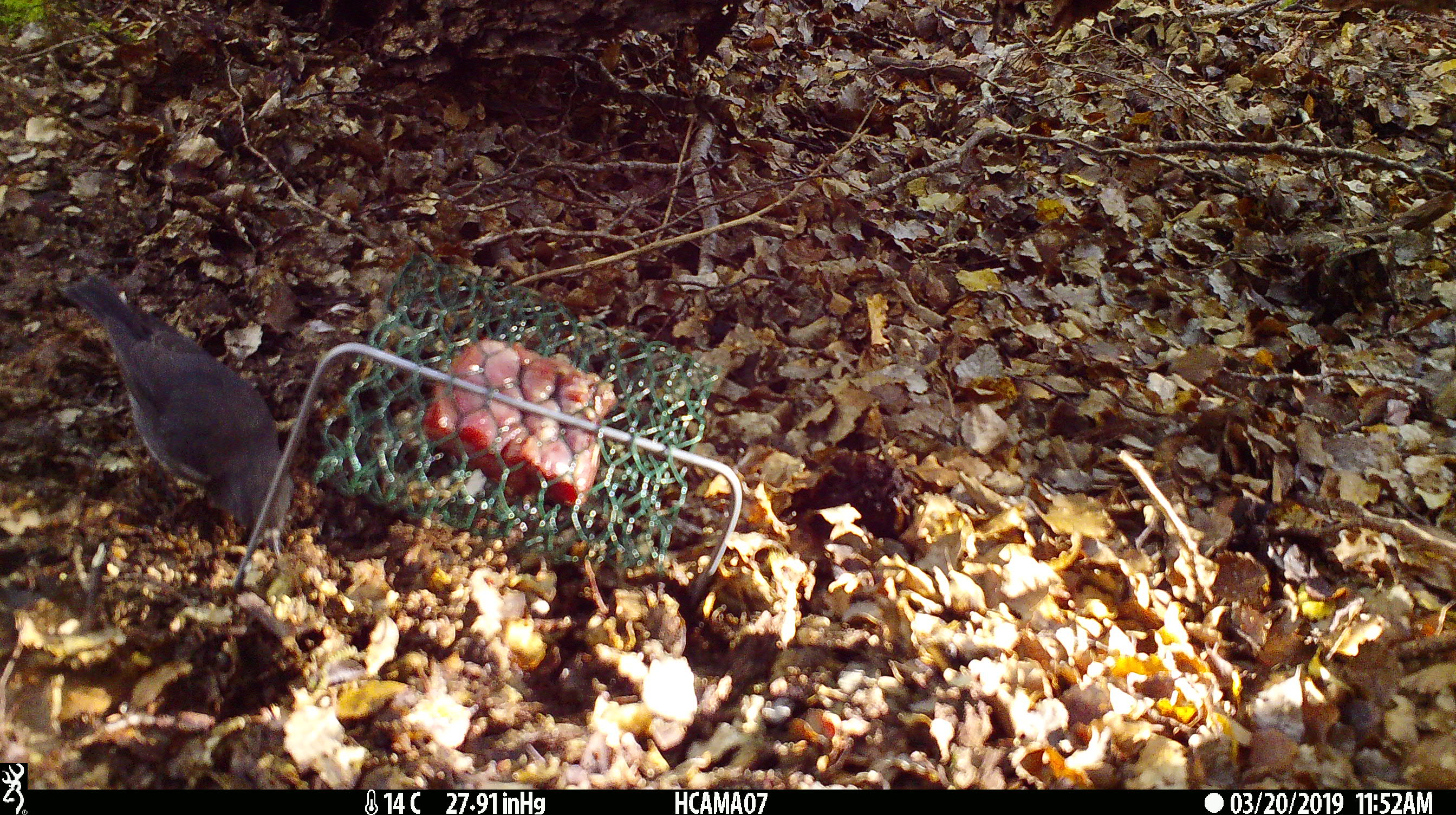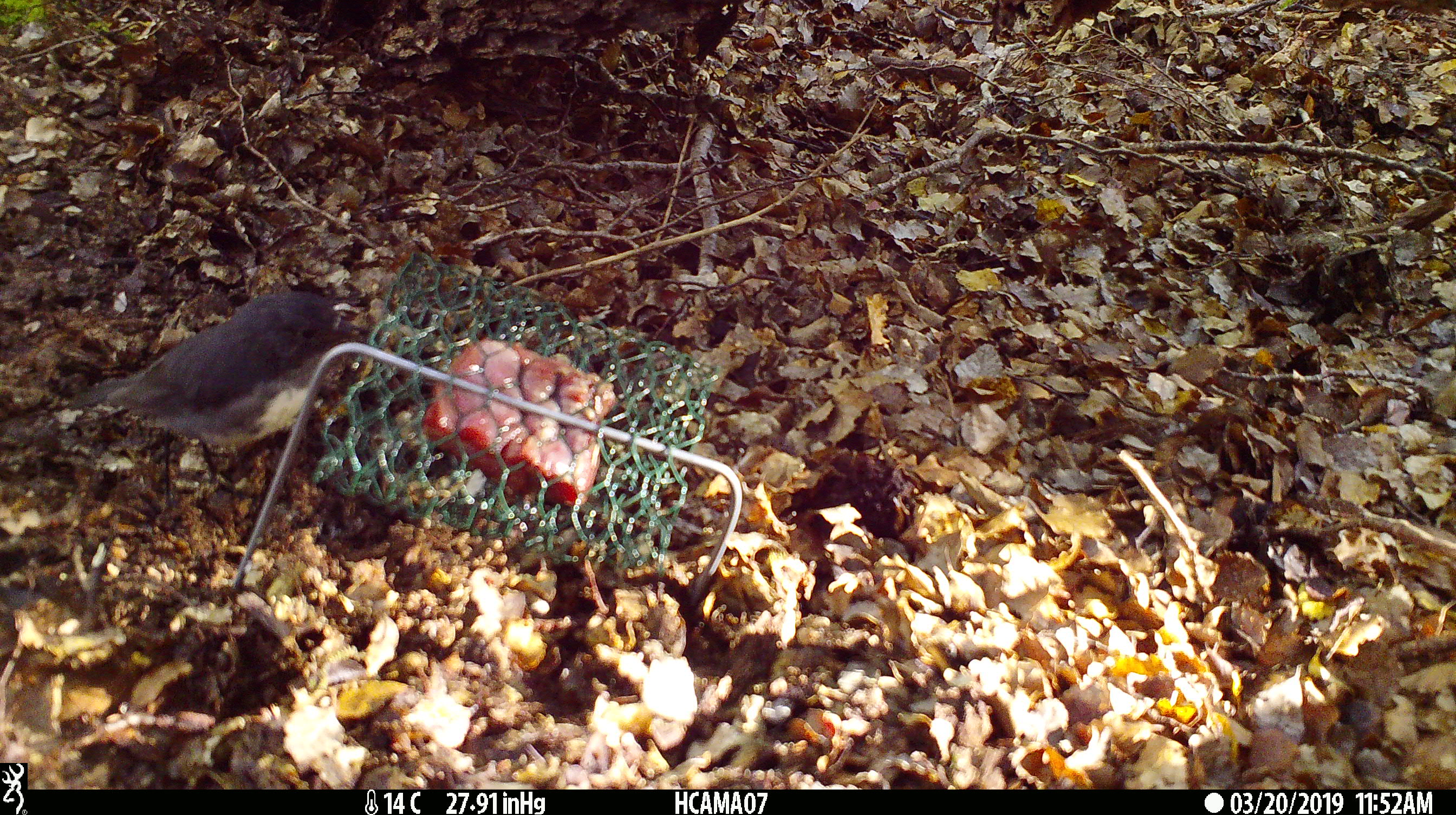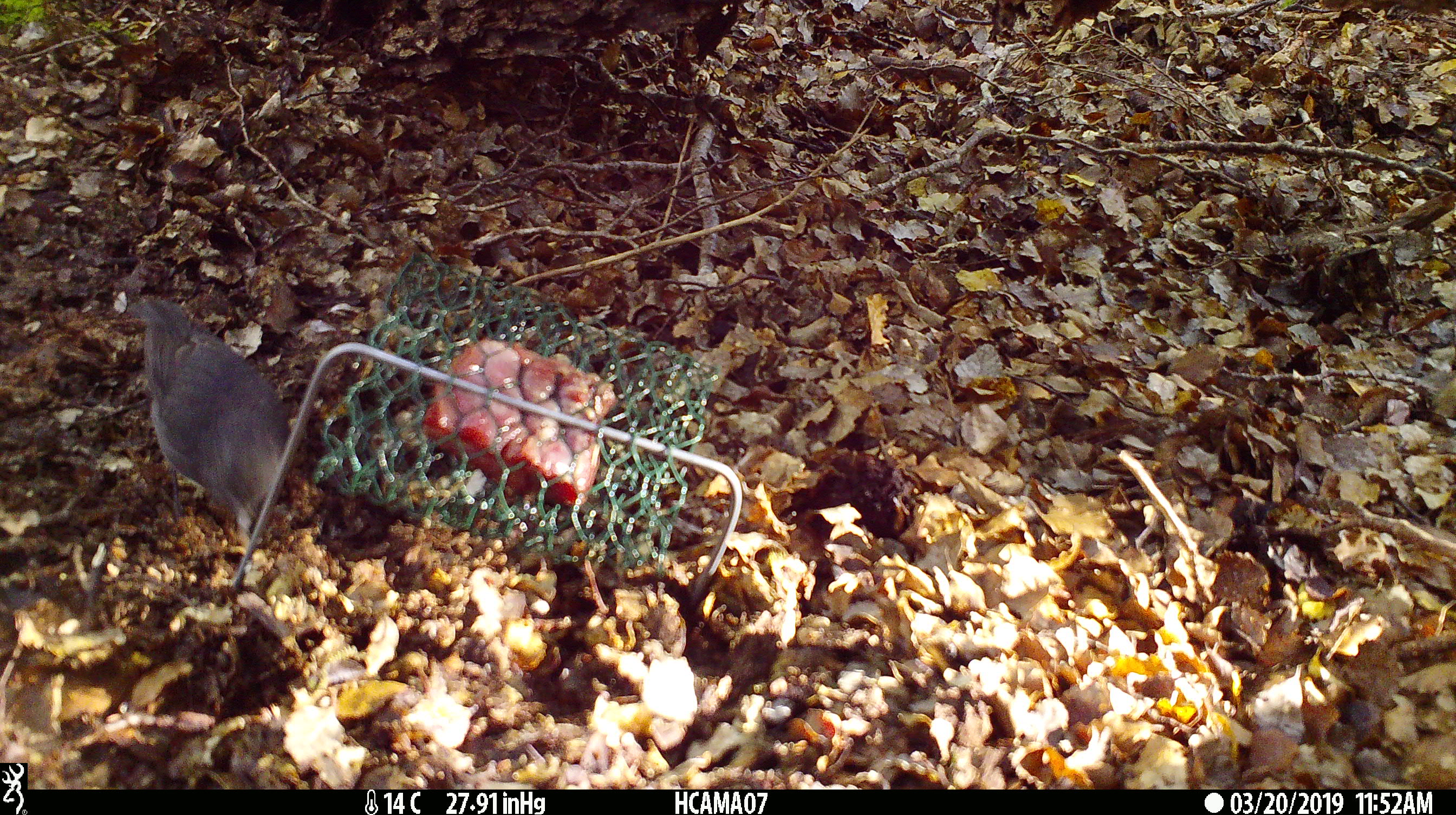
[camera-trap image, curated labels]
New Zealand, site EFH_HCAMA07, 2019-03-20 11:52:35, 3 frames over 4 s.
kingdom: Animalia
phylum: Chordata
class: Aves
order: Passeriformes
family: Petroicidae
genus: Petroica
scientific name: Petroica australis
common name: new zealand robin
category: robin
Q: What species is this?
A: Robin (new zealand robin) (Petroica australis).